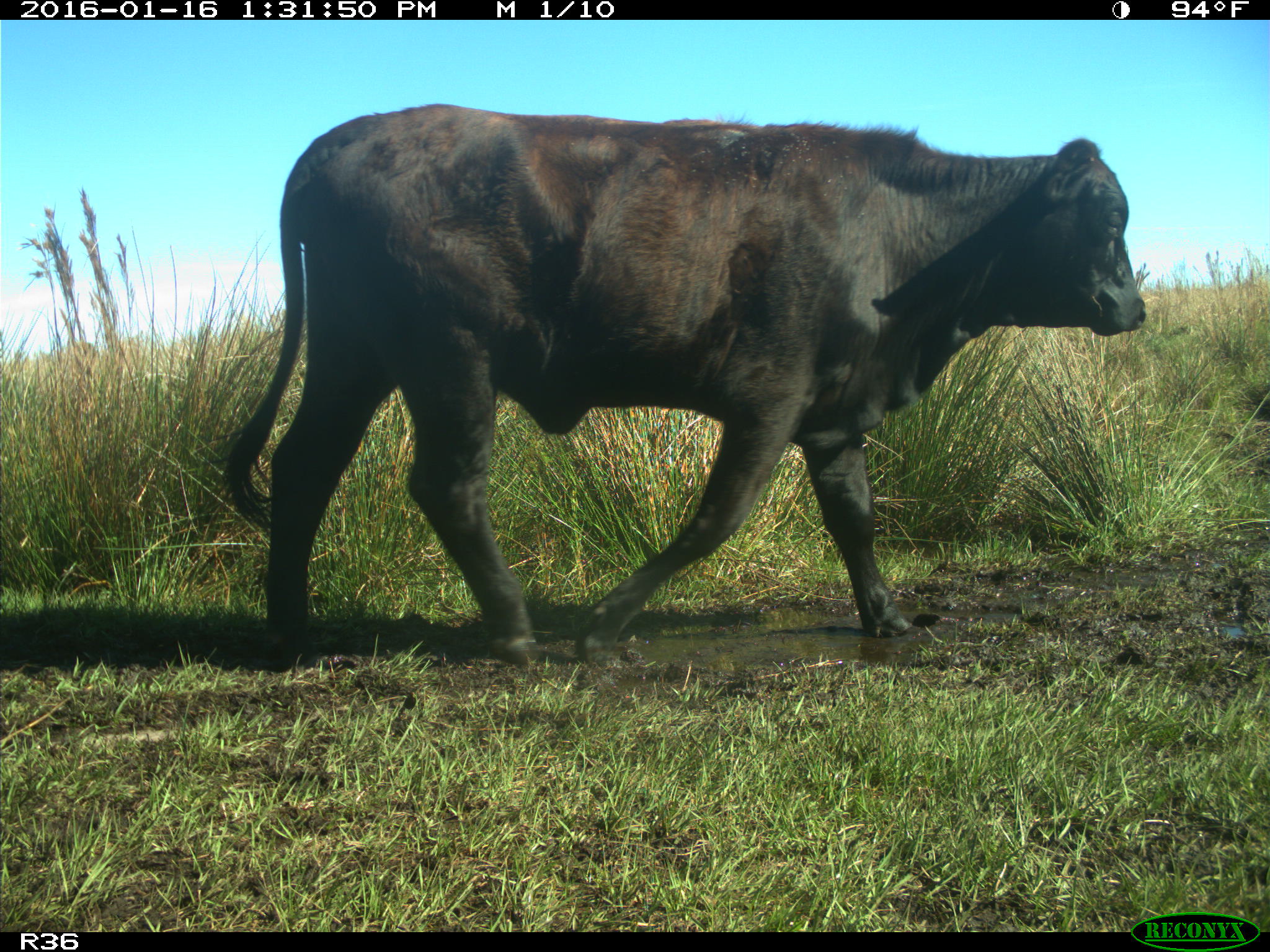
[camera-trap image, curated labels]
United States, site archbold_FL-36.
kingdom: Animalia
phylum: Chordata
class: Mammalia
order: Artiodactyla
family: Bovidae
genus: Bos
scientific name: Bos taurus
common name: domestic cow